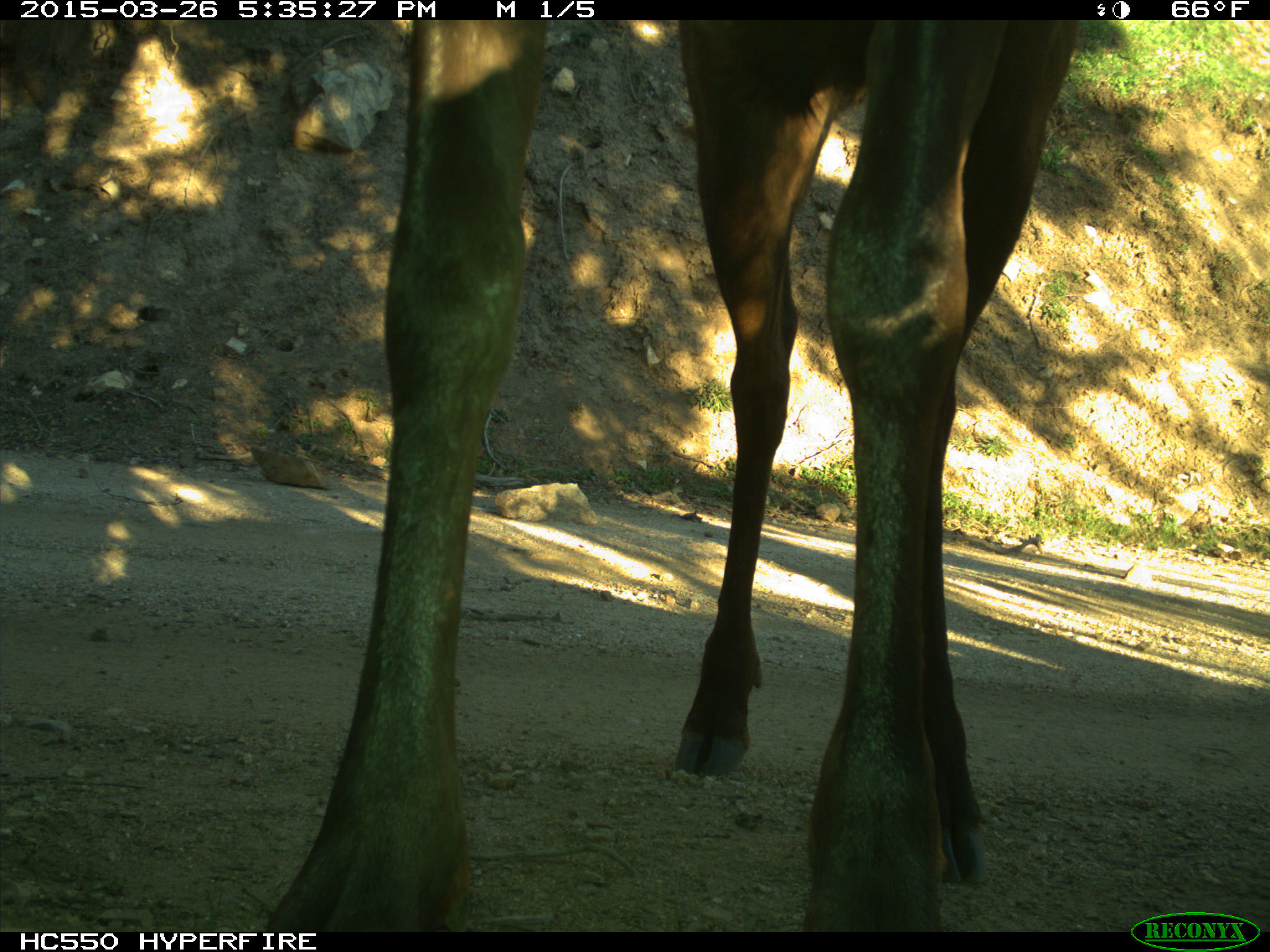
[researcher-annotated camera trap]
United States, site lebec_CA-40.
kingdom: Animalia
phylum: Chordata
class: Mammalia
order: Artiodactyla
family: Cervidae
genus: Cervus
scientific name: Cervus canadensis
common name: elk